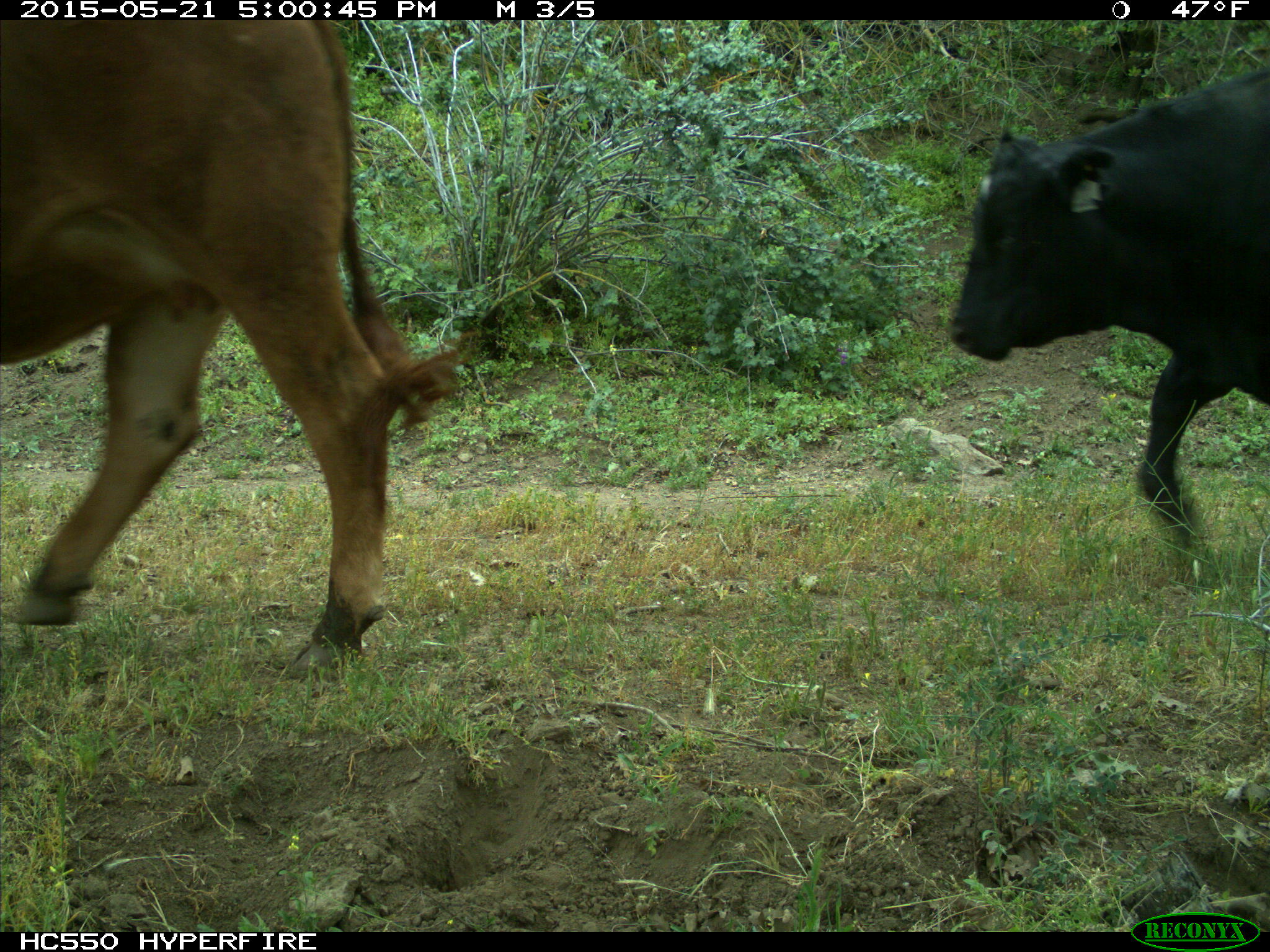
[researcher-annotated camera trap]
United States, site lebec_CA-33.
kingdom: Animalia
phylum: Chordata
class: Mammalia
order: Artiodactyla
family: Bovidae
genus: Bos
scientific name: Bos taurus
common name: domestic cow